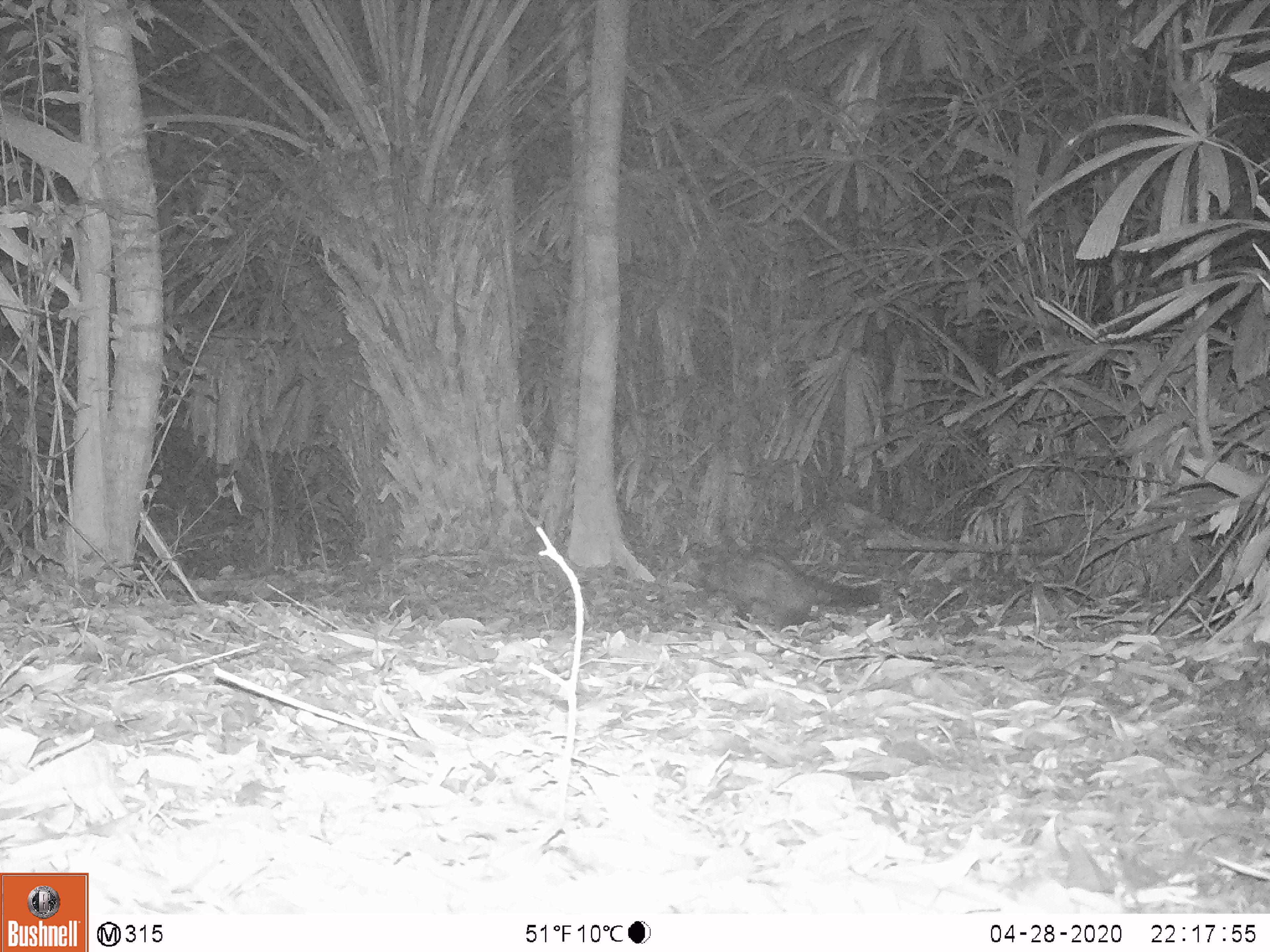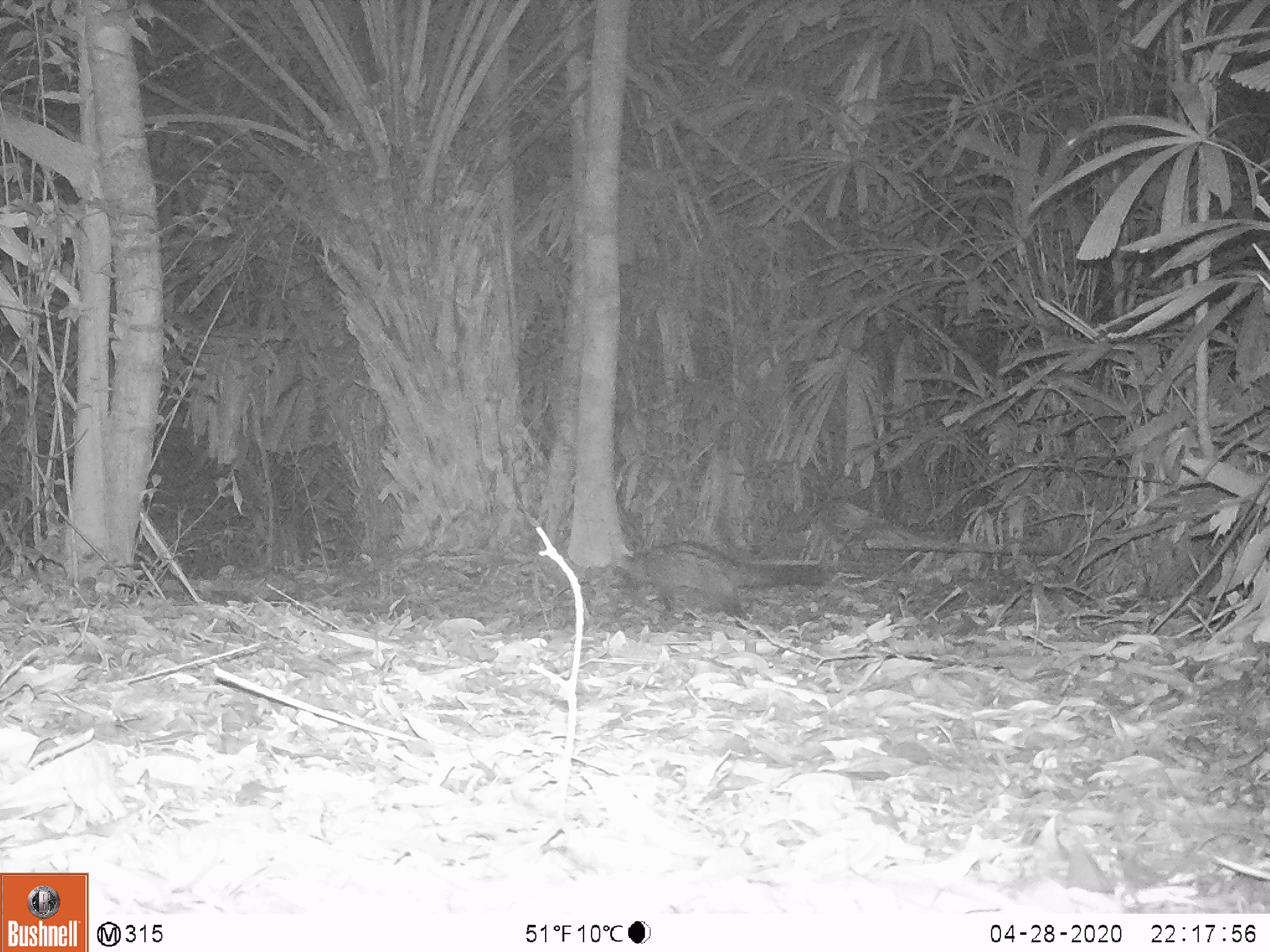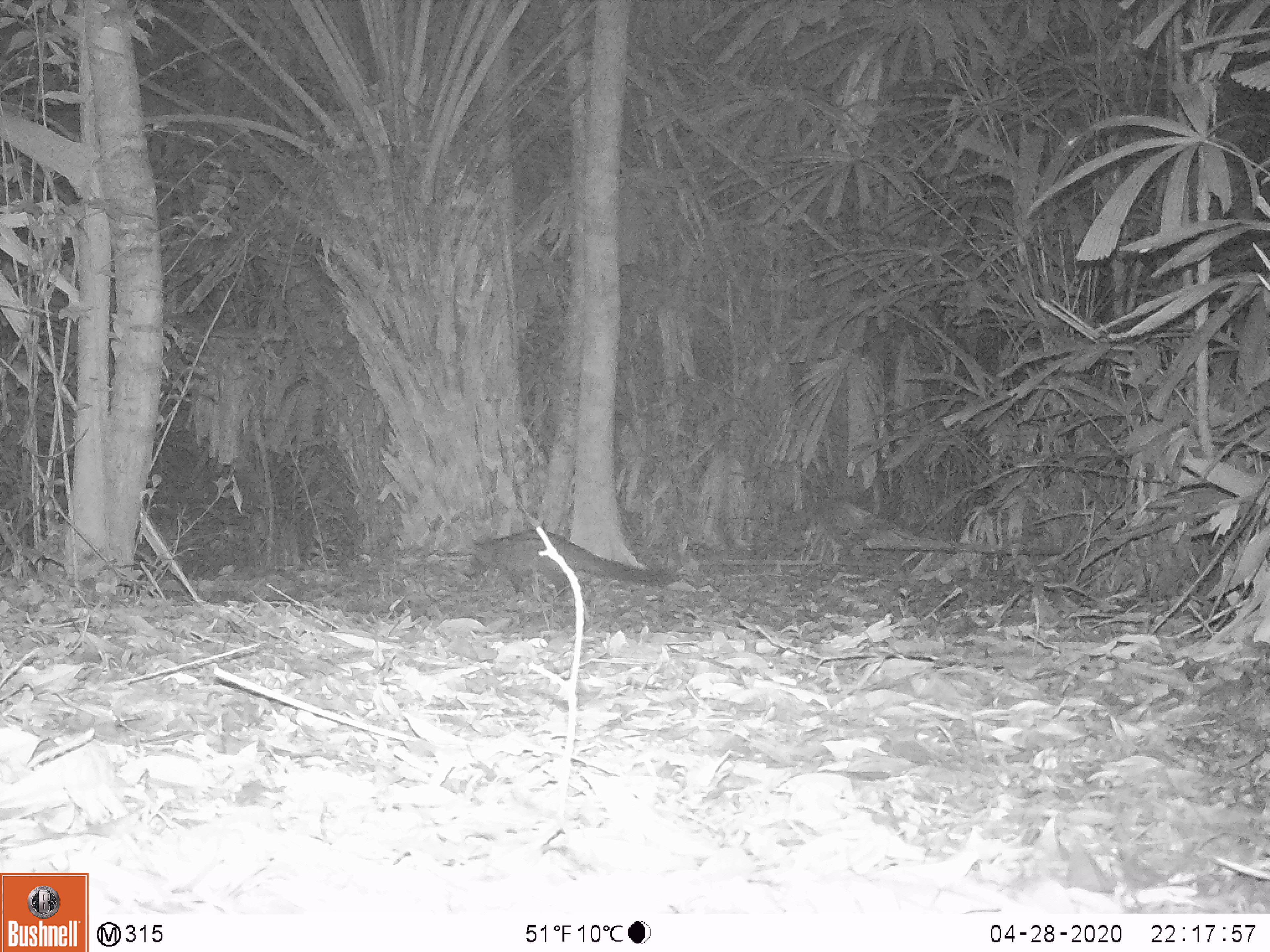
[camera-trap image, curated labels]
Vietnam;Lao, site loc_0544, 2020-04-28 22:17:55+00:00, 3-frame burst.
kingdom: Animalia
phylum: Chordata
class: Mammalia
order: Carnivora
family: Viverridae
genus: Paradoxurus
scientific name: Paradoxurus hermaphroditus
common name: common palm civet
Common palm civet (Paradoxurus hermaphroditus). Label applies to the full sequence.